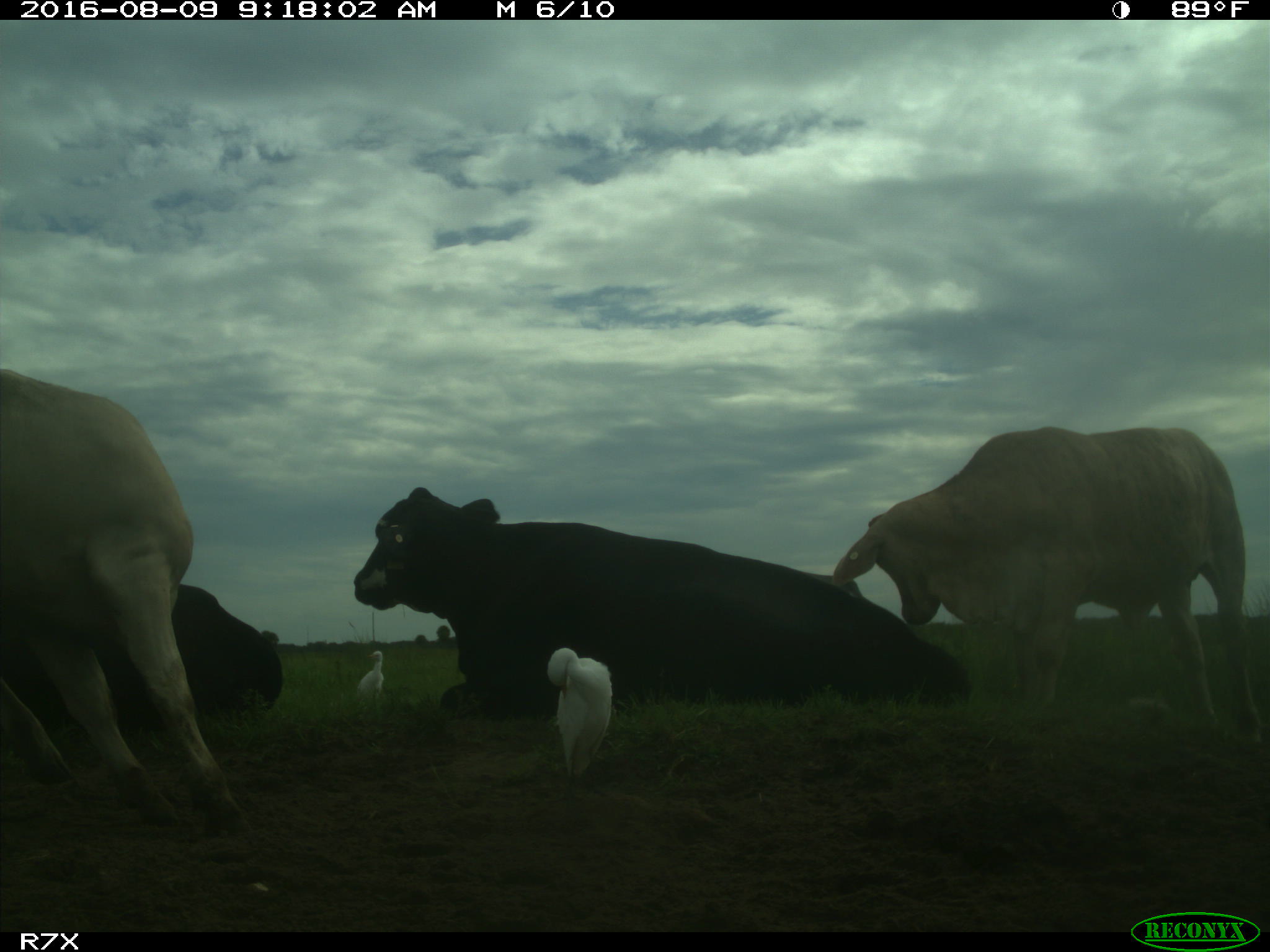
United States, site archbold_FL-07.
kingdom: Animalia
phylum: Chordata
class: Mammalia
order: Artiodactyla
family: Bovidae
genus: Bos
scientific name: Bos taurus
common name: domestic cow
Bos taurus (domestic cow).